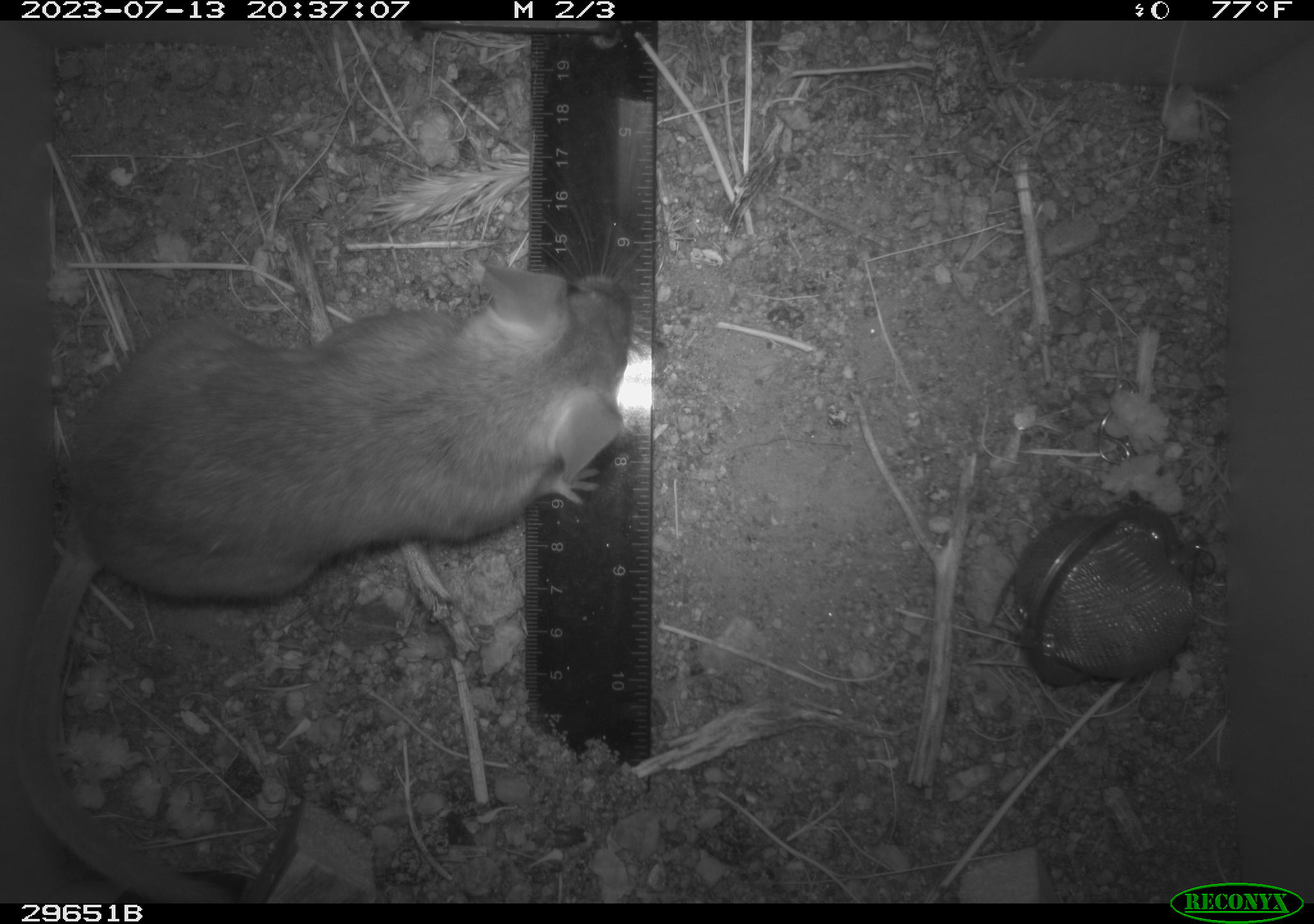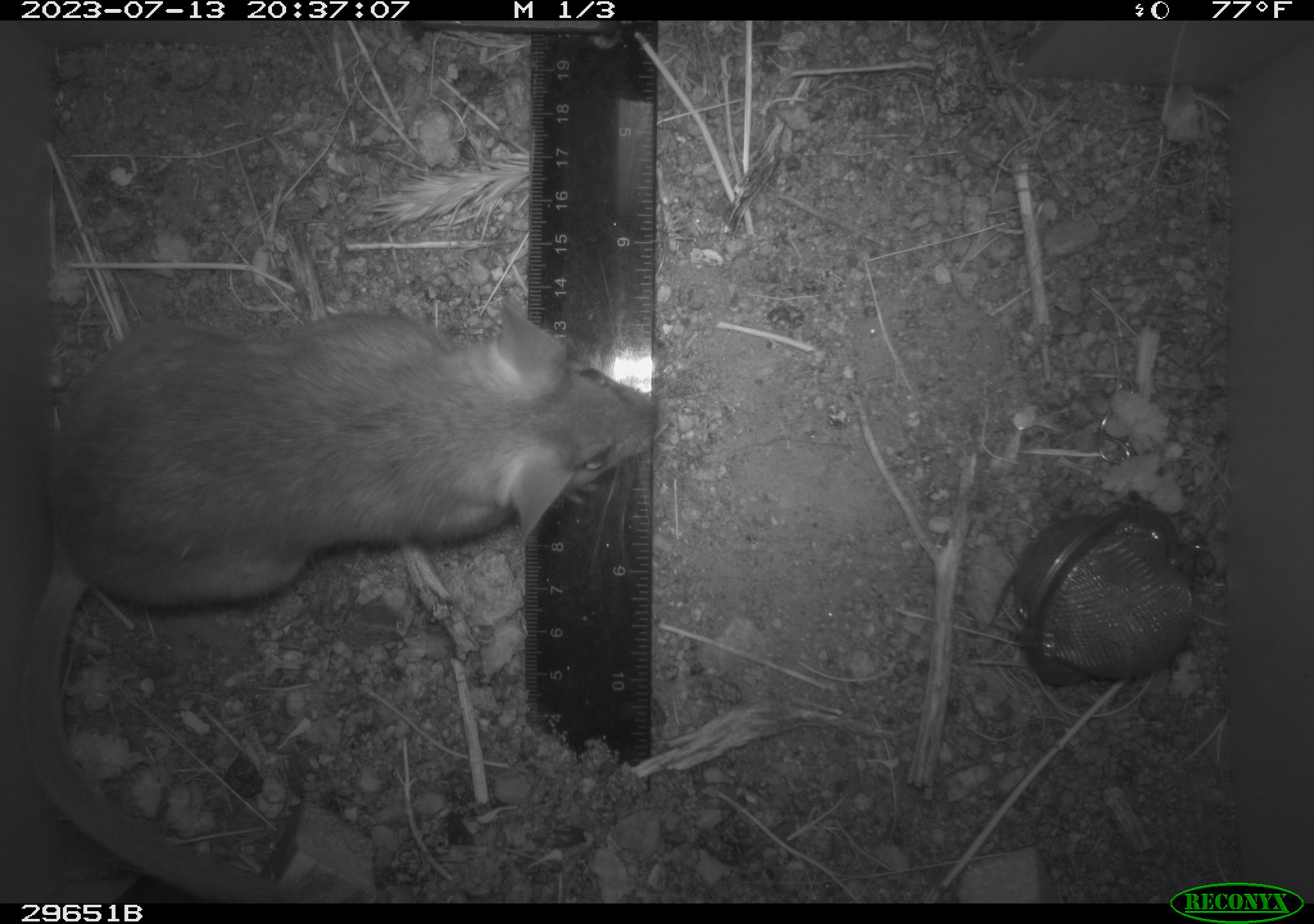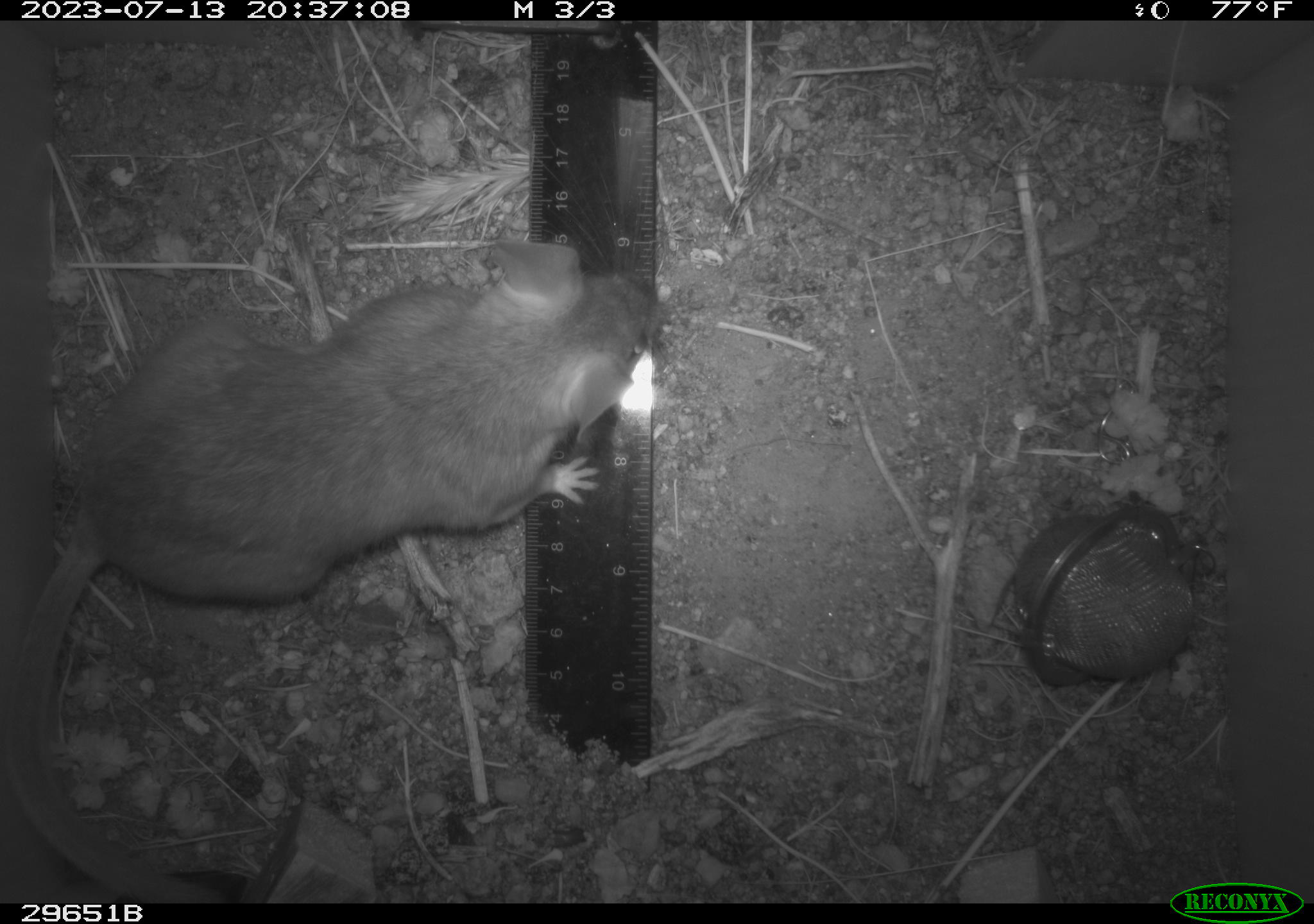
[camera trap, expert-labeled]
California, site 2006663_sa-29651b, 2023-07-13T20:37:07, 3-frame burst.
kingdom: Animalia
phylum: Chordata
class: Mammalia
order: Rodentia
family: Cricetidae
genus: Neotoma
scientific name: Neotoma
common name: pack rat or woodrat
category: neotoma species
Neotoma species (pack rat or woodrat) (Neotoma).